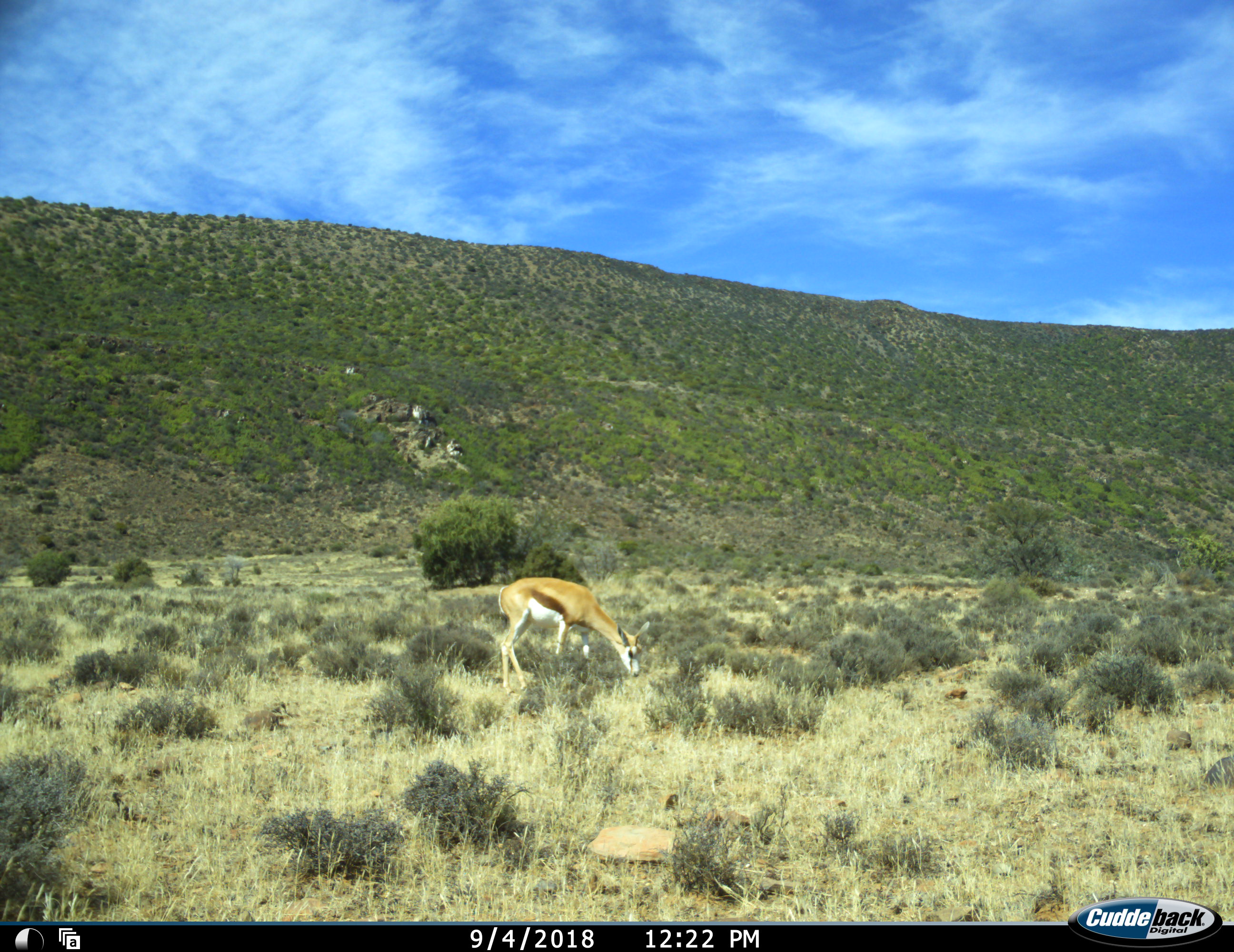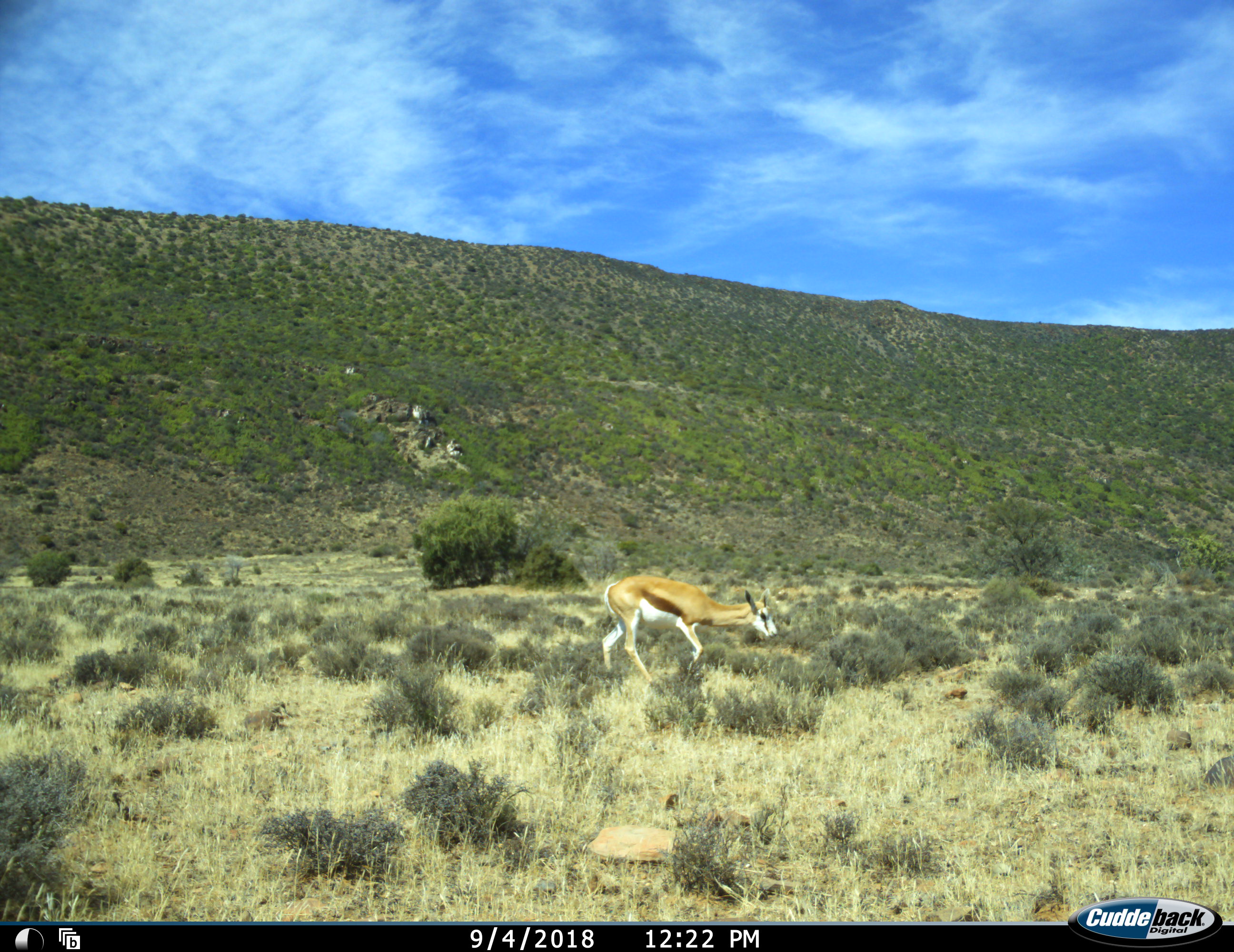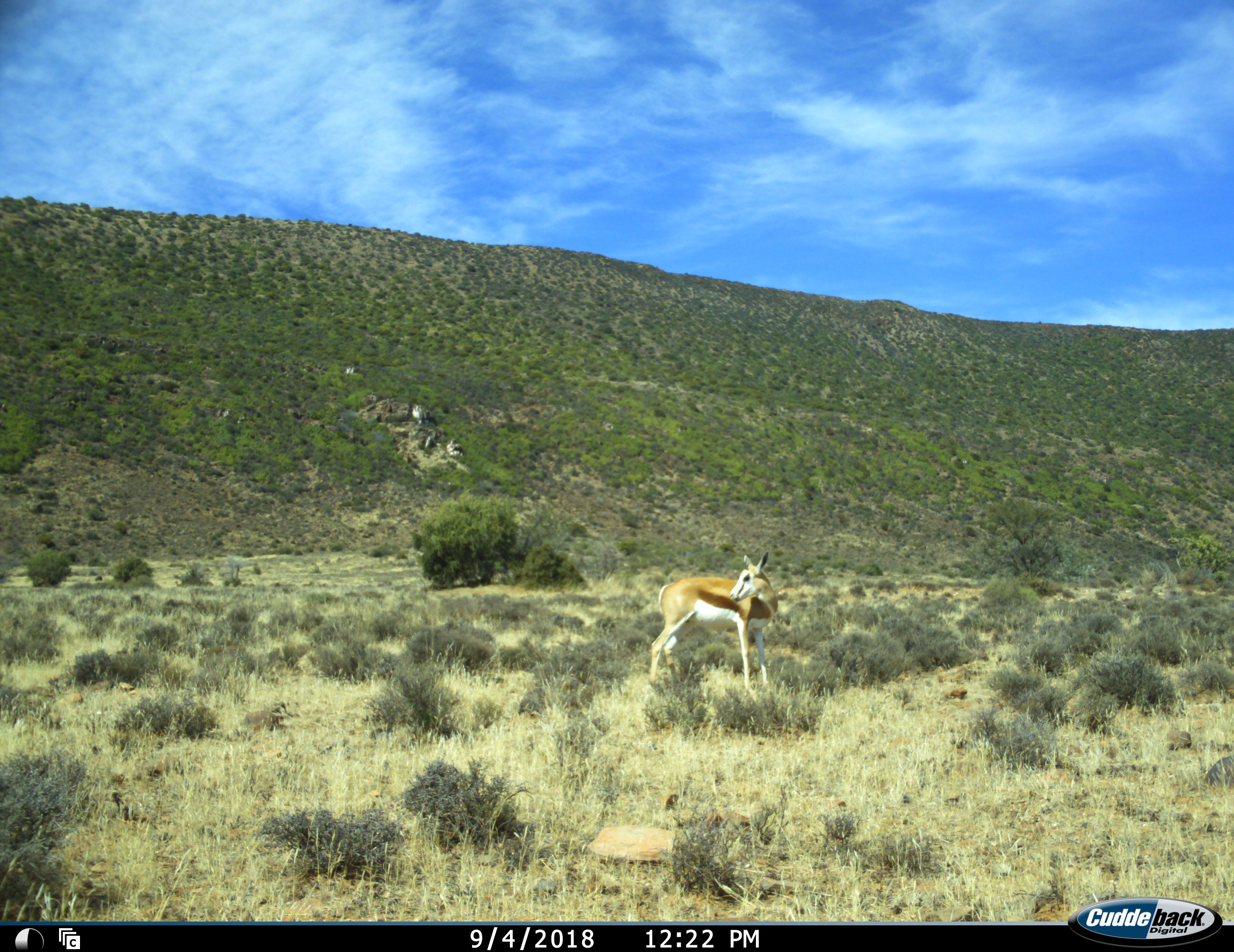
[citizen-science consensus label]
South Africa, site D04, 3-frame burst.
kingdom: Animalia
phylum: Chordata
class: Mammalia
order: Artiodactyla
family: Bovidae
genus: Antidorcas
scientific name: Antidorcas marsupialis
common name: springbok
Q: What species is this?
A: Springbok (Antidorcas marsupialis).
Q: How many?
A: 1.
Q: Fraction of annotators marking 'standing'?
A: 0%.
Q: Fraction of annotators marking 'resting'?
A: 0%.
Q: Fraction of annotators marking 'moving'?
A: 75%.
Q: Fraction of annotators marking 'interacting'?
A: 0%.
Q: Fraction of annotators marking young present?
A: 0%.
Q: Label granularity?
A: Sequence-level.